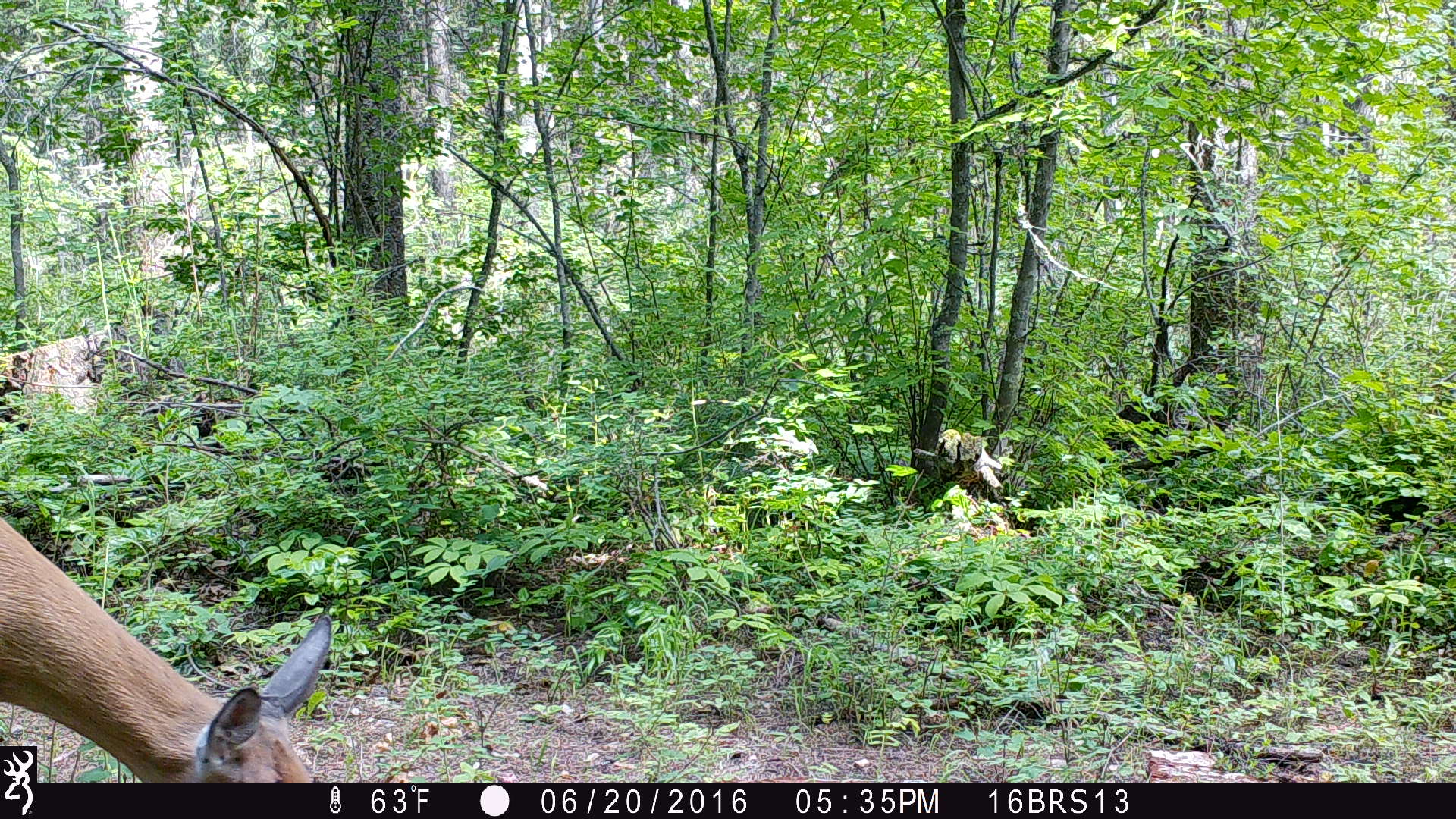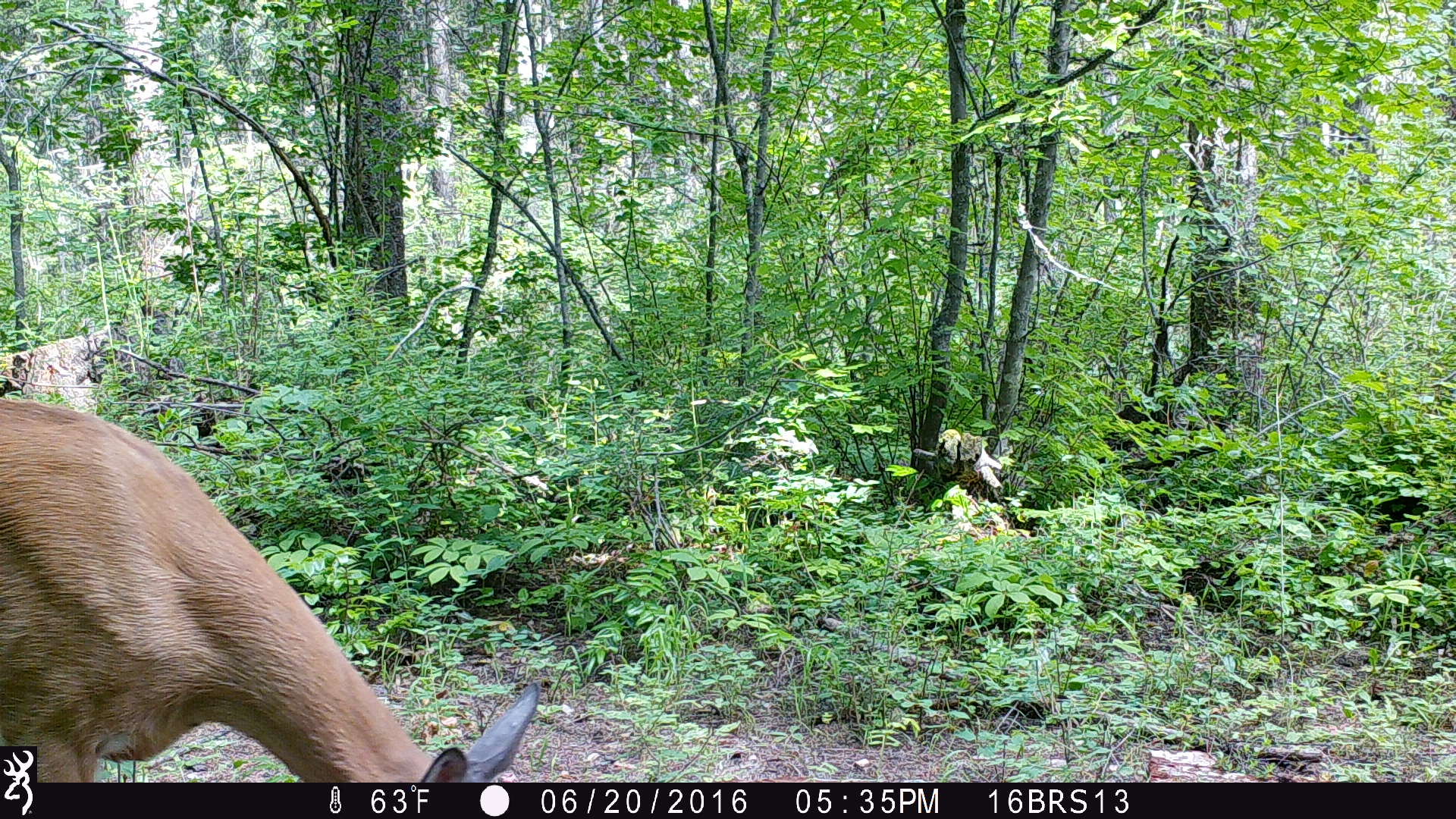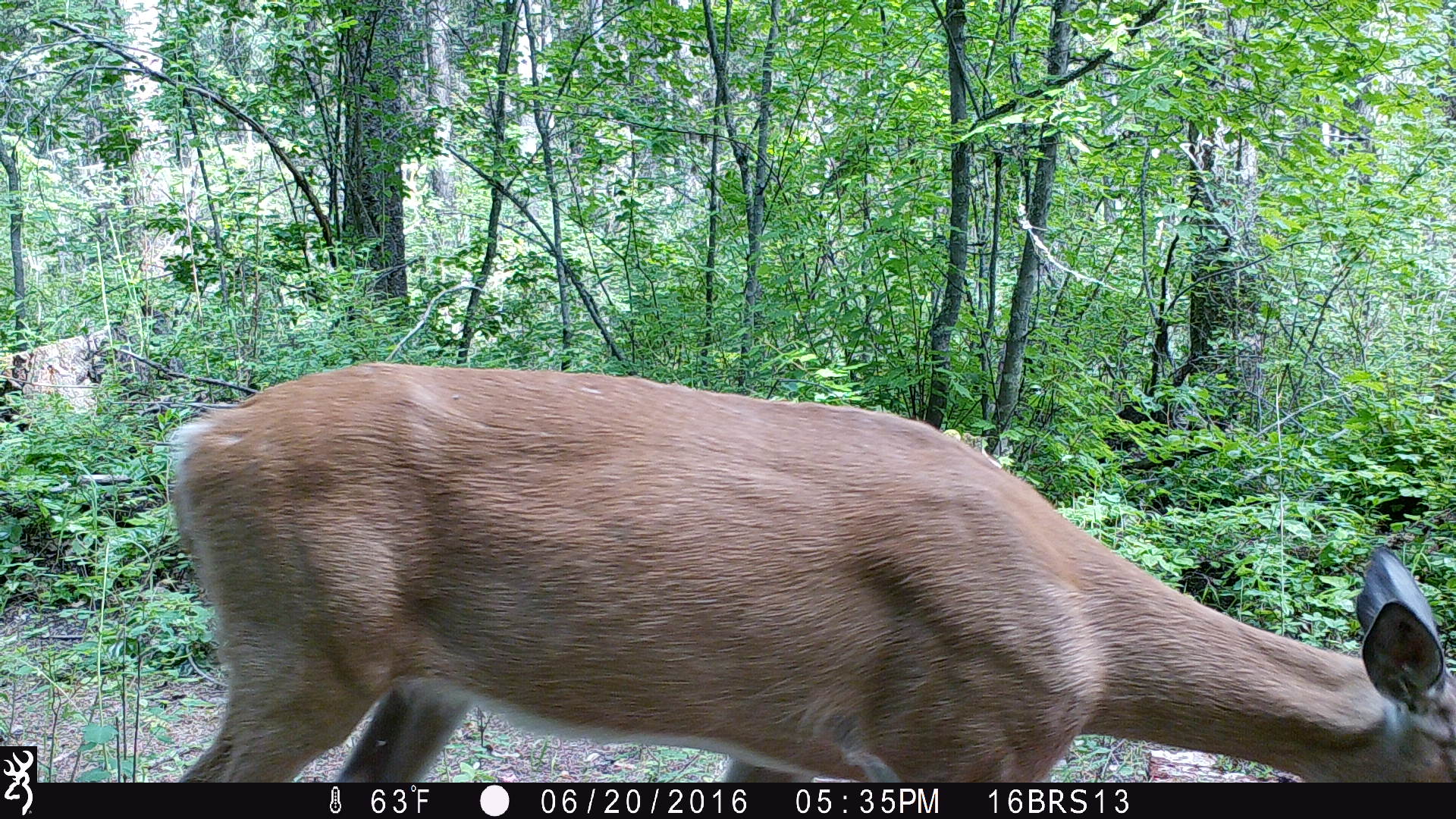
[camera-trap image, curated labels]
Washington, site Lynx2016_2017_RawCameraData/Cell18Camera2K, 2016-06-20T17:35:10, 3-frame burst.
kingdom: Animalia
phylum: Chordata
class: Mammalia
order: Artiodactyla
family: Cervidae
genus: Odocoileus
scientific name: Odocoileus virginianus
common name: white-tailed deer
Odocoileus virginianus (white-tailed deer). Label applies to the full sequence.